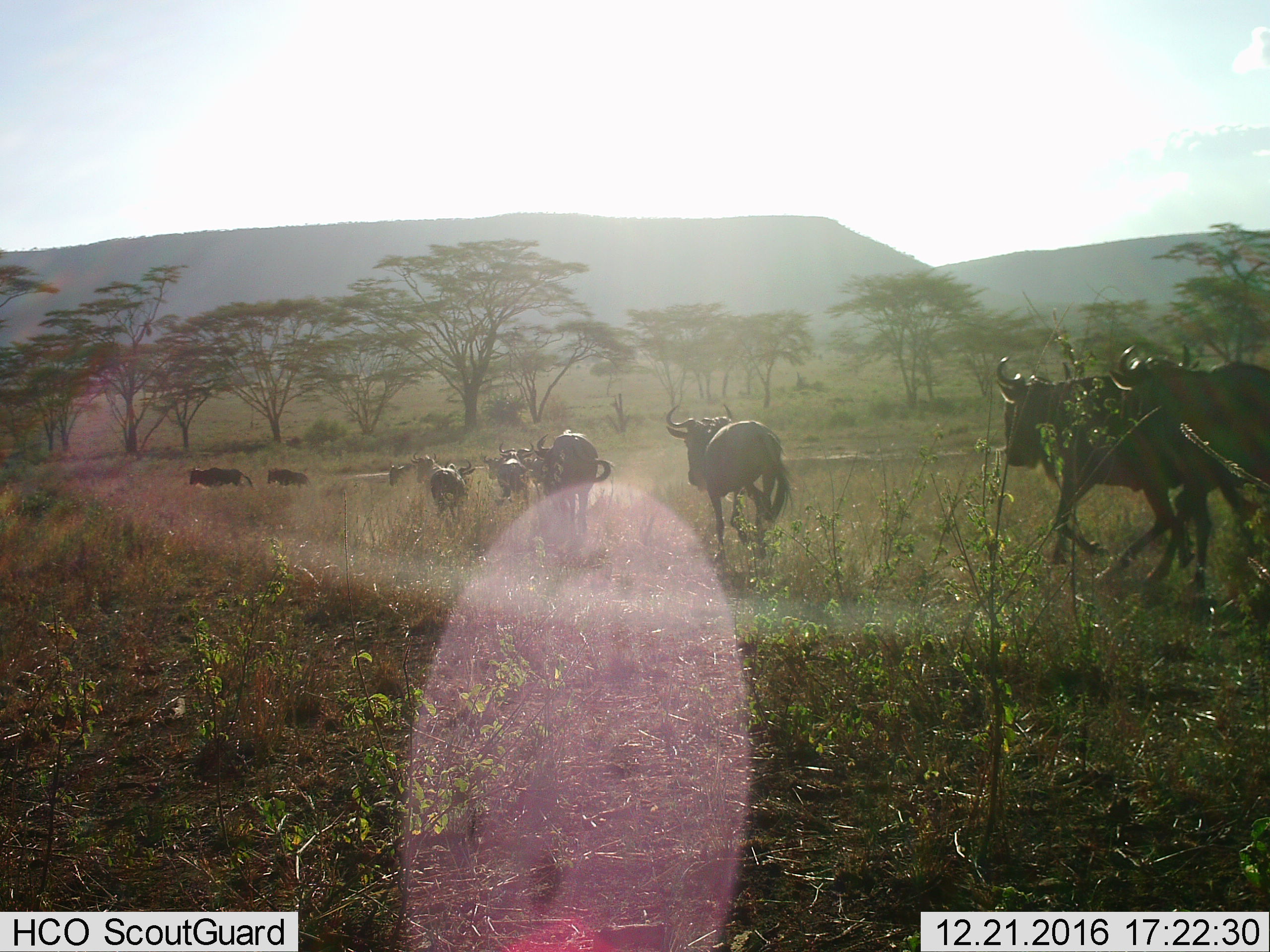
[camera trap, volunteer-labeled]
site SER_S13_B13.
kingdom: Animalia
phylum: Chordata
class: Mammalia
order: Artiodactyla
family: Bovidae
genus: Connochaetes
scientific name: Connochaetes taurinus taurinus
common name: blue wildebeest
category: wildebeestblue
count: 10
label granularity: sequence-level